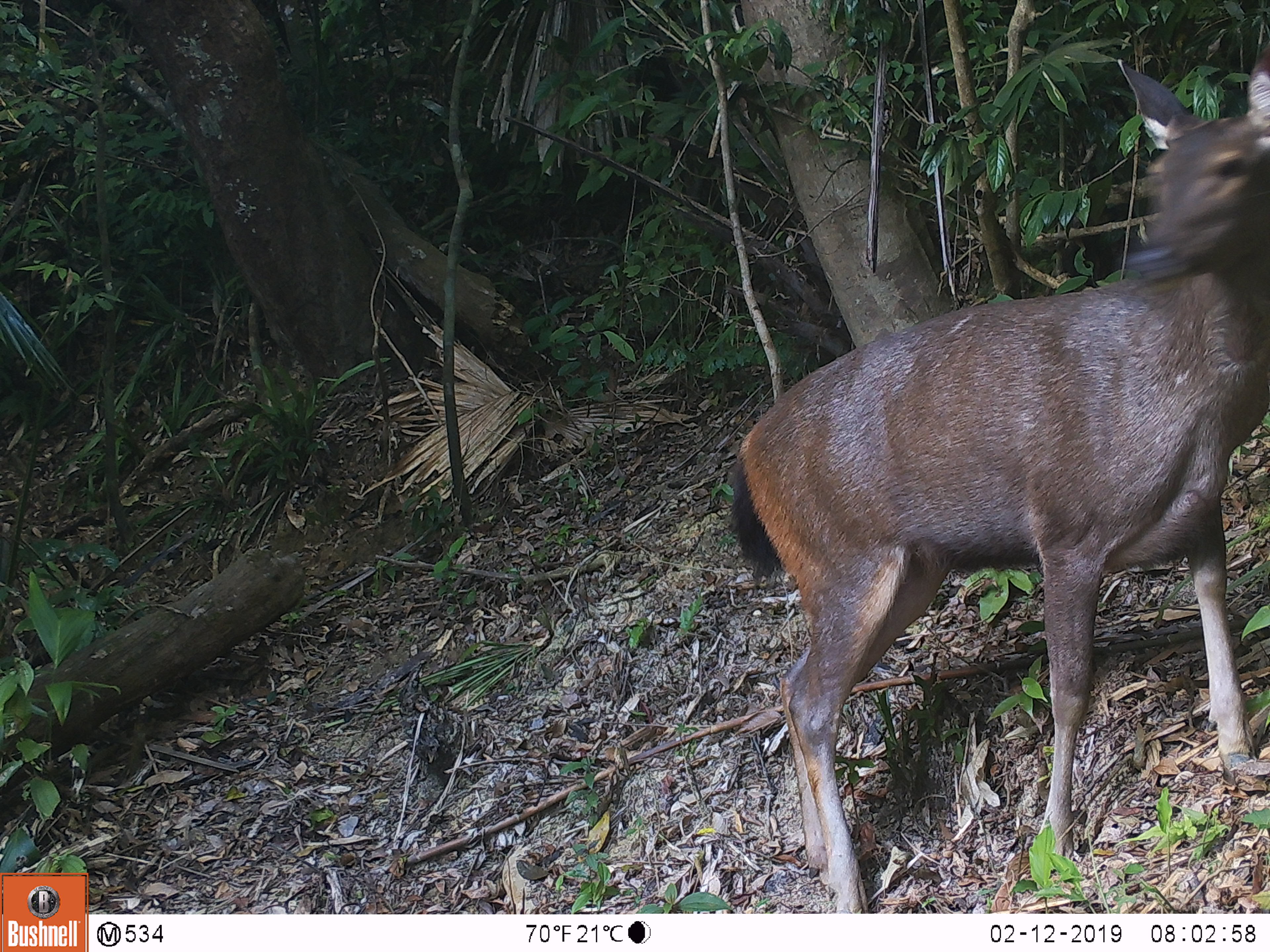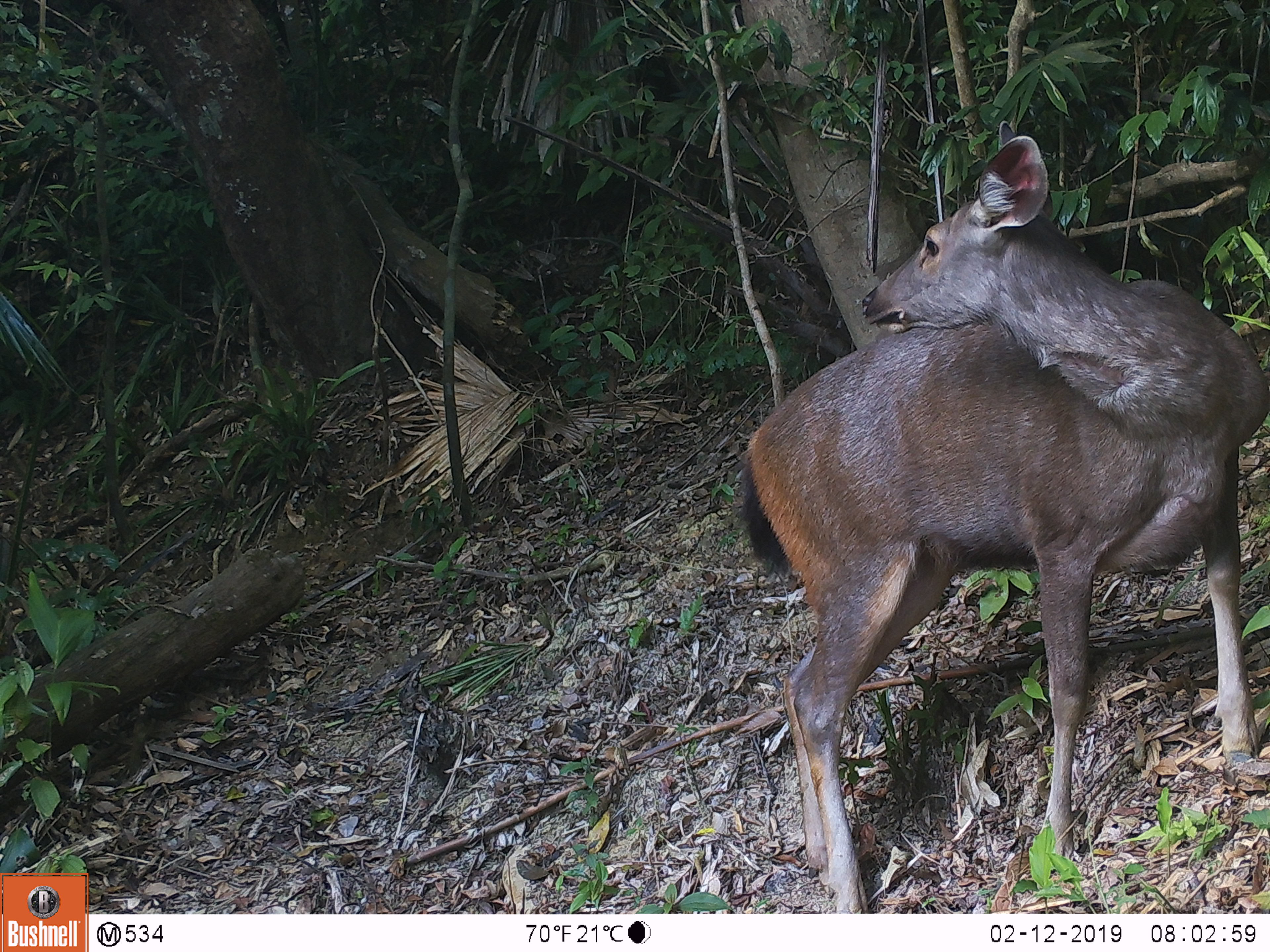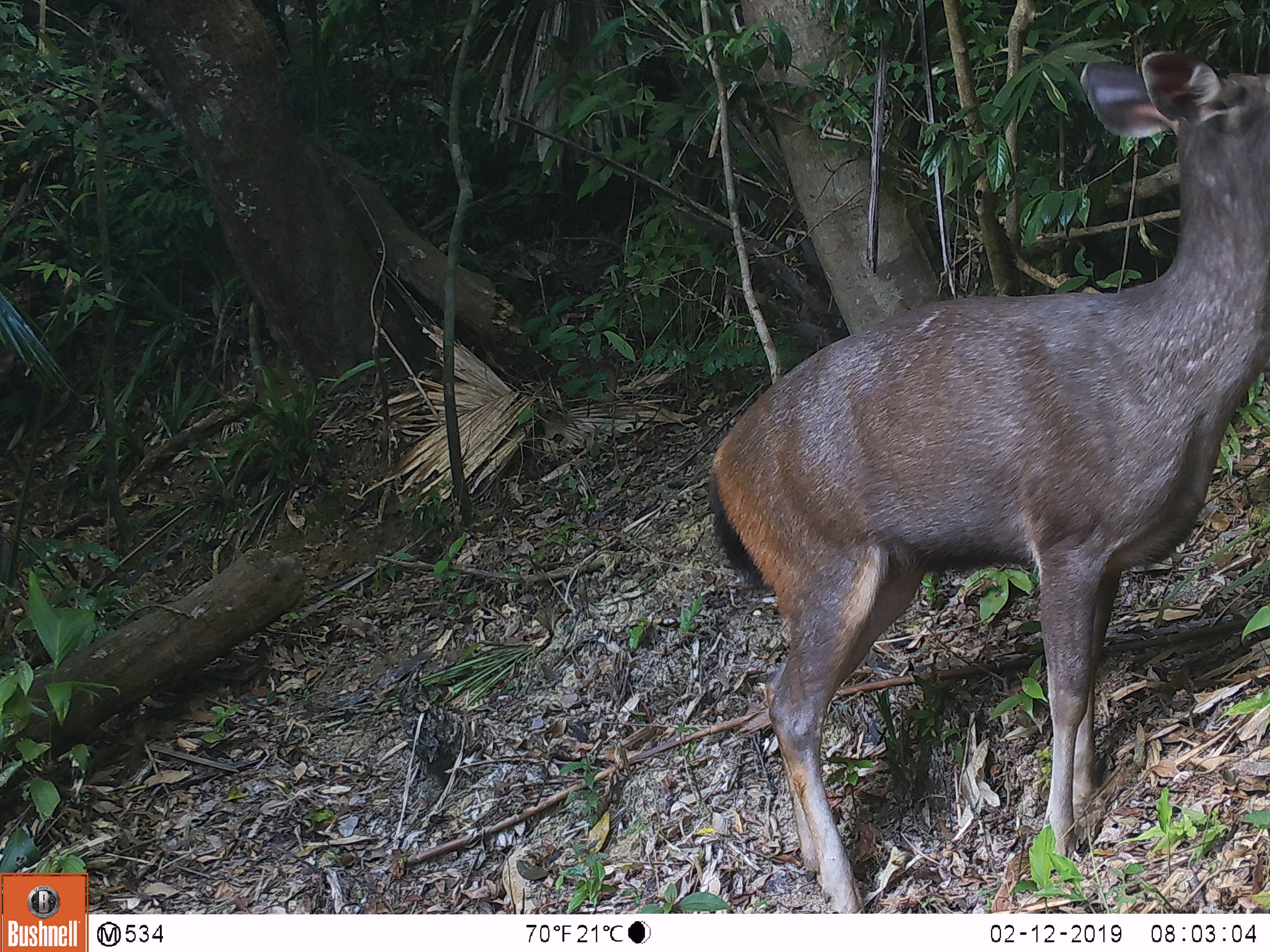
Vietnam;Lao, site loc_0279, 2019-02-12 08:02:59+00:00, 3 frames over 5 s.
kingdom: Animalia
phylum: Chordata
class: Mammalia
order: Artiodactyla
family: Cervidae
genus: Rusa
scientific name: Rusa unicolor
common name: sambar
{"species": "sambar (Rusa unicolor)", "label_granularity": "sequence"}